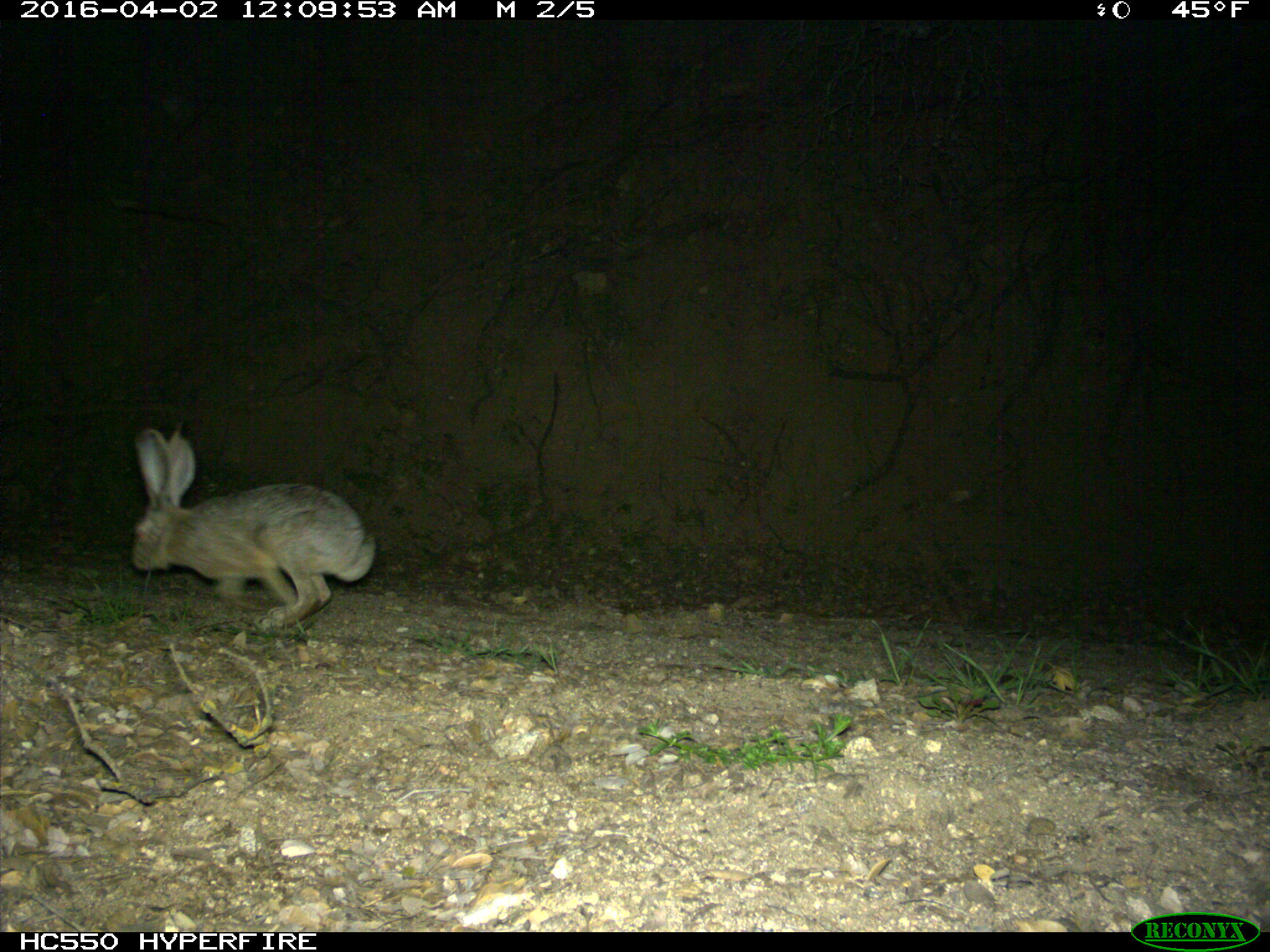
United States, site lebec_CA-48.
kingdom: Animalia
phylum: Chordata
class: Mammalia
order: Lagomorpha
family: Leporidae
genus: Lepus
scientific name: Lepus californicus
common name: black-tailed jackrabbit